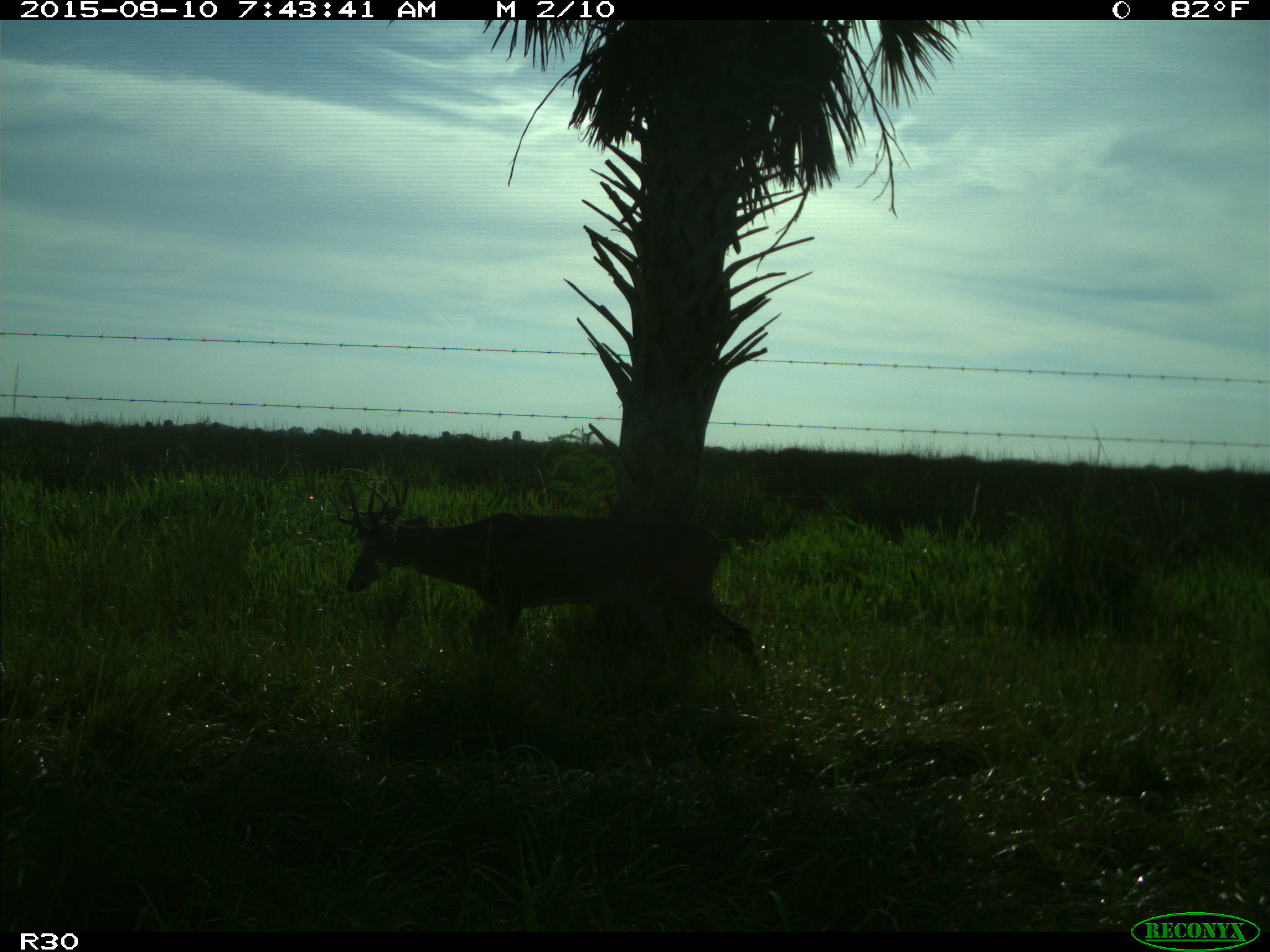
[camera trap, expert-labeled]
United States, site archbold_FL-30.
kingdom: Animalia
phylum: Chordata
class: Mammalia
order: Artiodactyla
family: Cervidae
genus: Odocoileus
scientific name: Odocoileus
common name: deer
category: unidentified deer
Unidentified deer (deer) (Odocoileus).